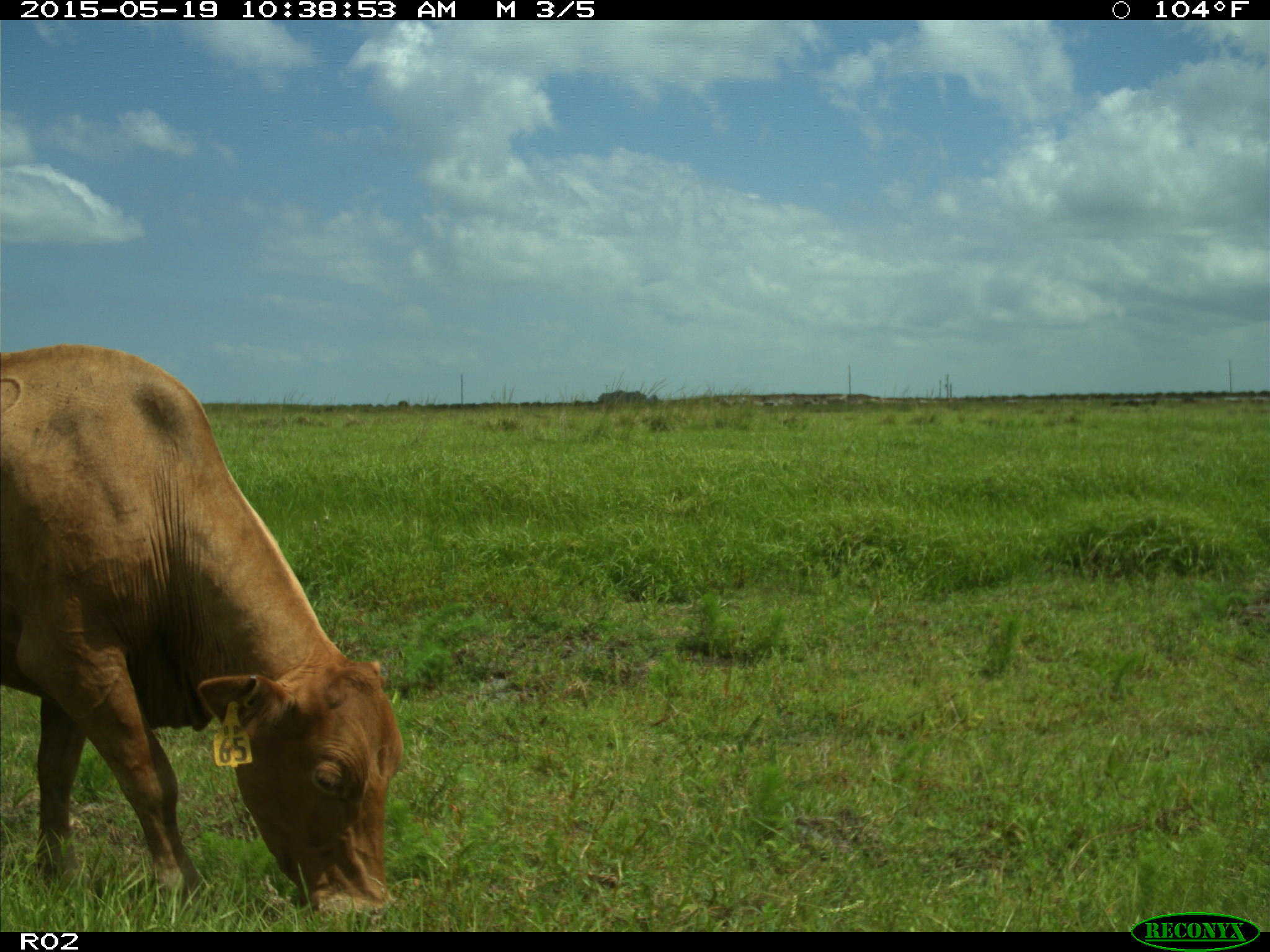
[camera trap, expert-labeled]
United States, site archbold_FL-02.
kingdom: Animalia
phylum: Chordata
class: Mammalia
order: Artiodactyla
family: Bovidae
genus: Bos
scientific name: Bos taurus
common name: domestic cow